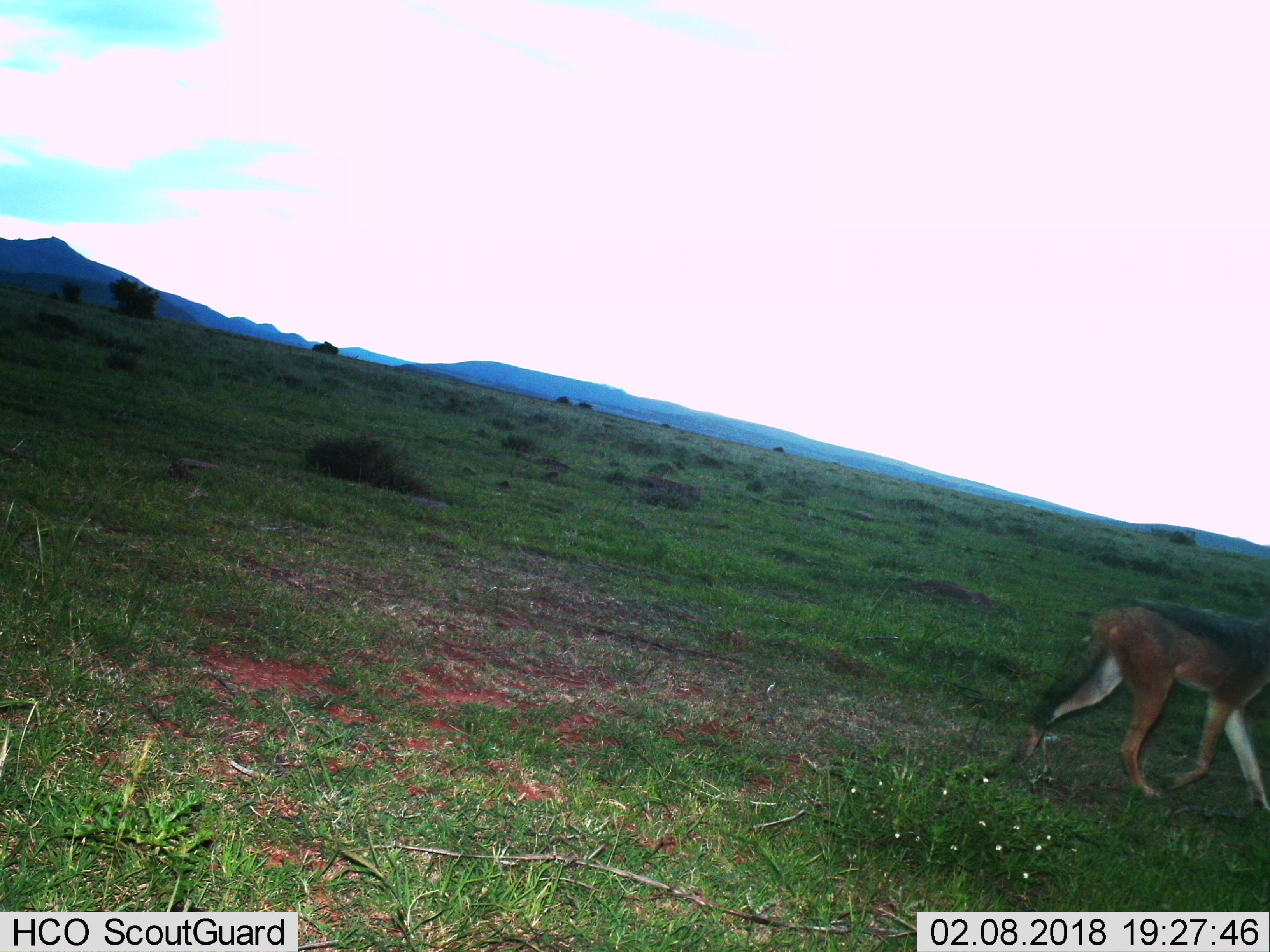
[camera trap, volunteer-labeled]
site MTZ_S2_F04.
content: unidentified animal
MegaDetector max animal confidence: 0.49